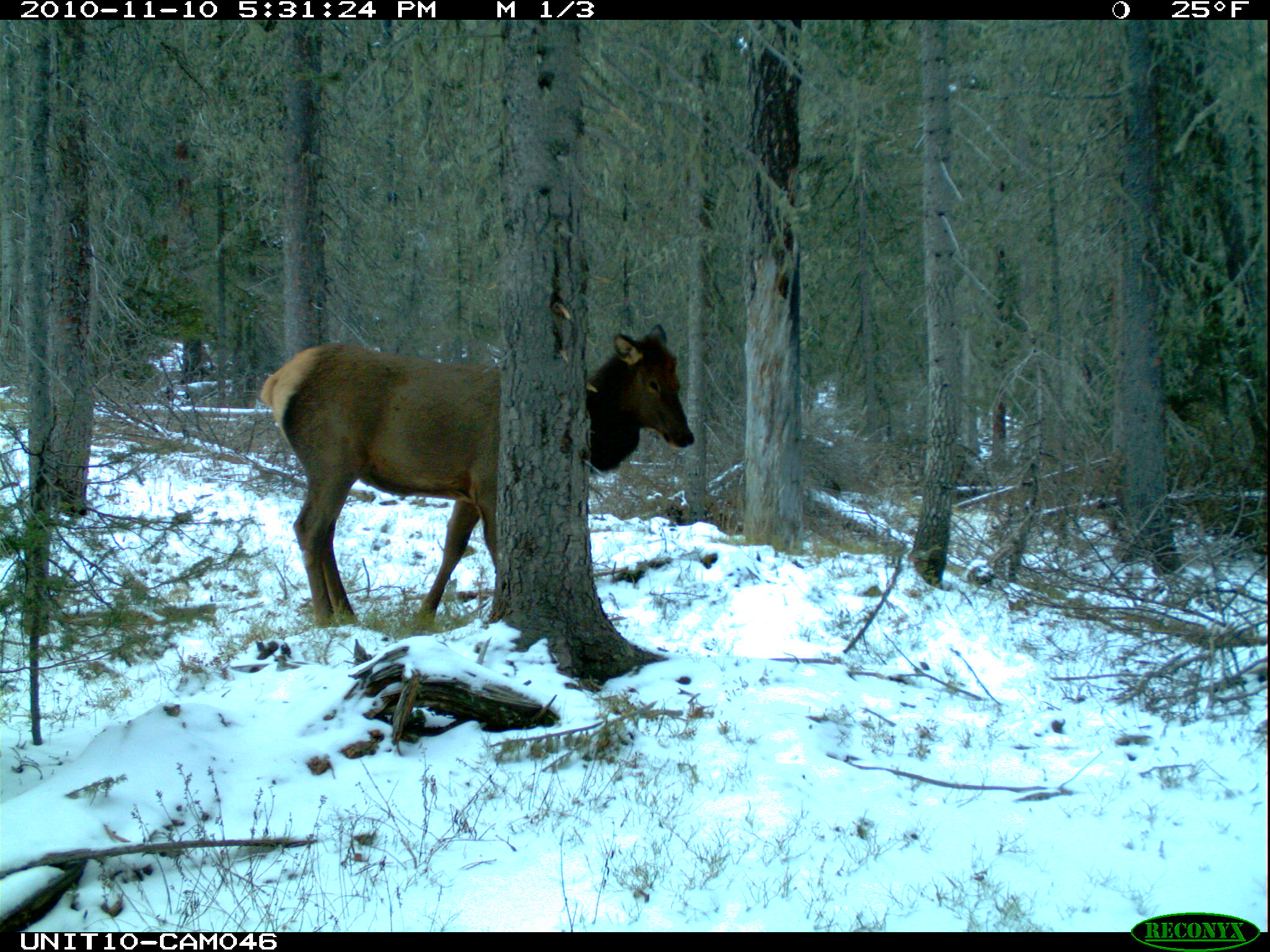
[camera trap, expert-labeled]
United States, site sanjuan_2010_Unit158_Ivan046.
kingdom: Animalia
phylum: Chordata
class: Mammalia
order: Artiodactyla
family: Cervidae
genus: Cervus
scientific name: Cervus elaphus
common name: red deer